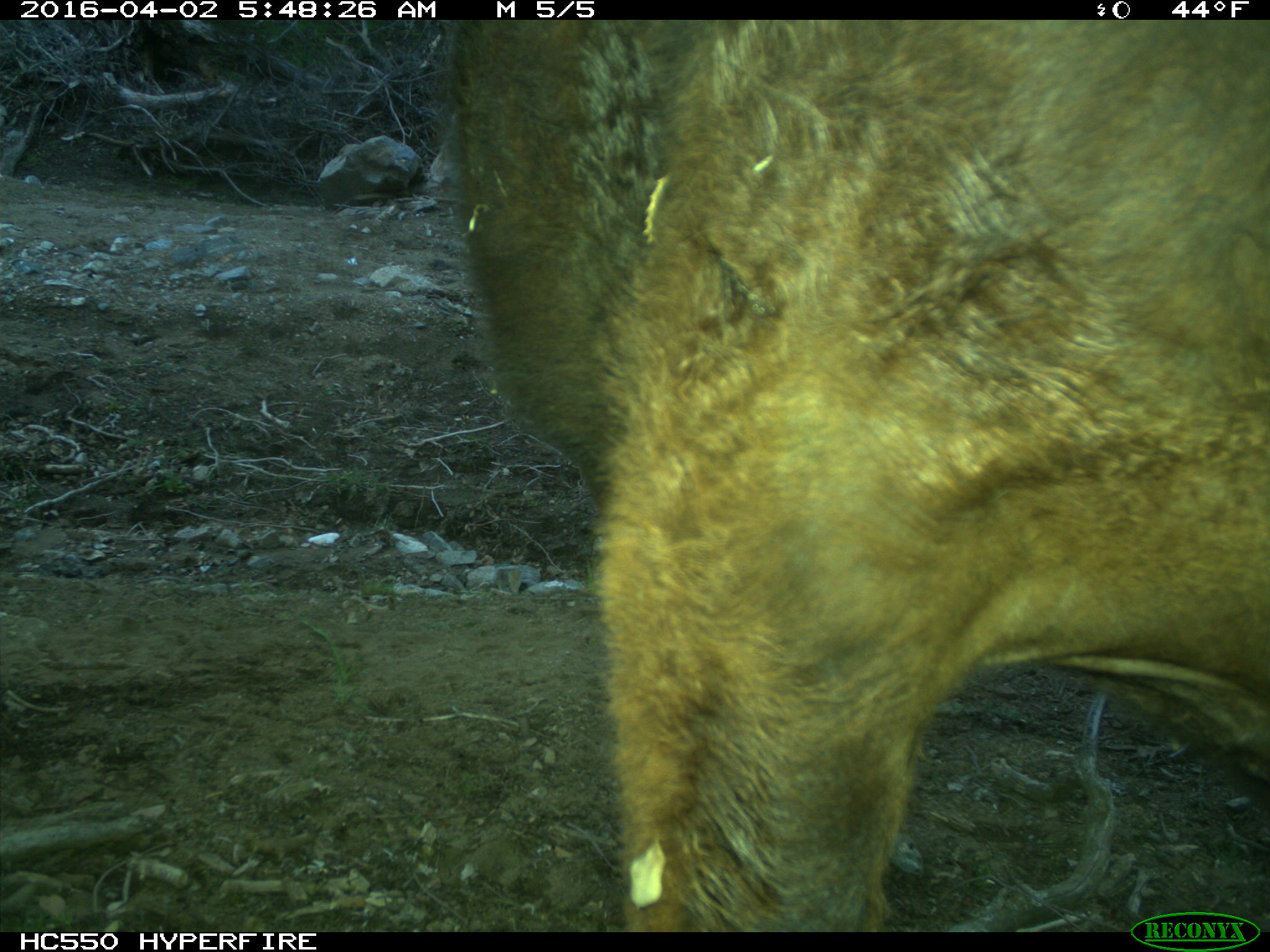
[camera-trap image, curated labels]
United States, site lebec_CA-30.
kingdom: Animalia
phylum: Chordata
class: Mammalia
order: Artiodactyla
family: Bovidae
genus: Bos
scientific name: Bos taurus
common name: domestic cow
Bos taurus (domestic cow).